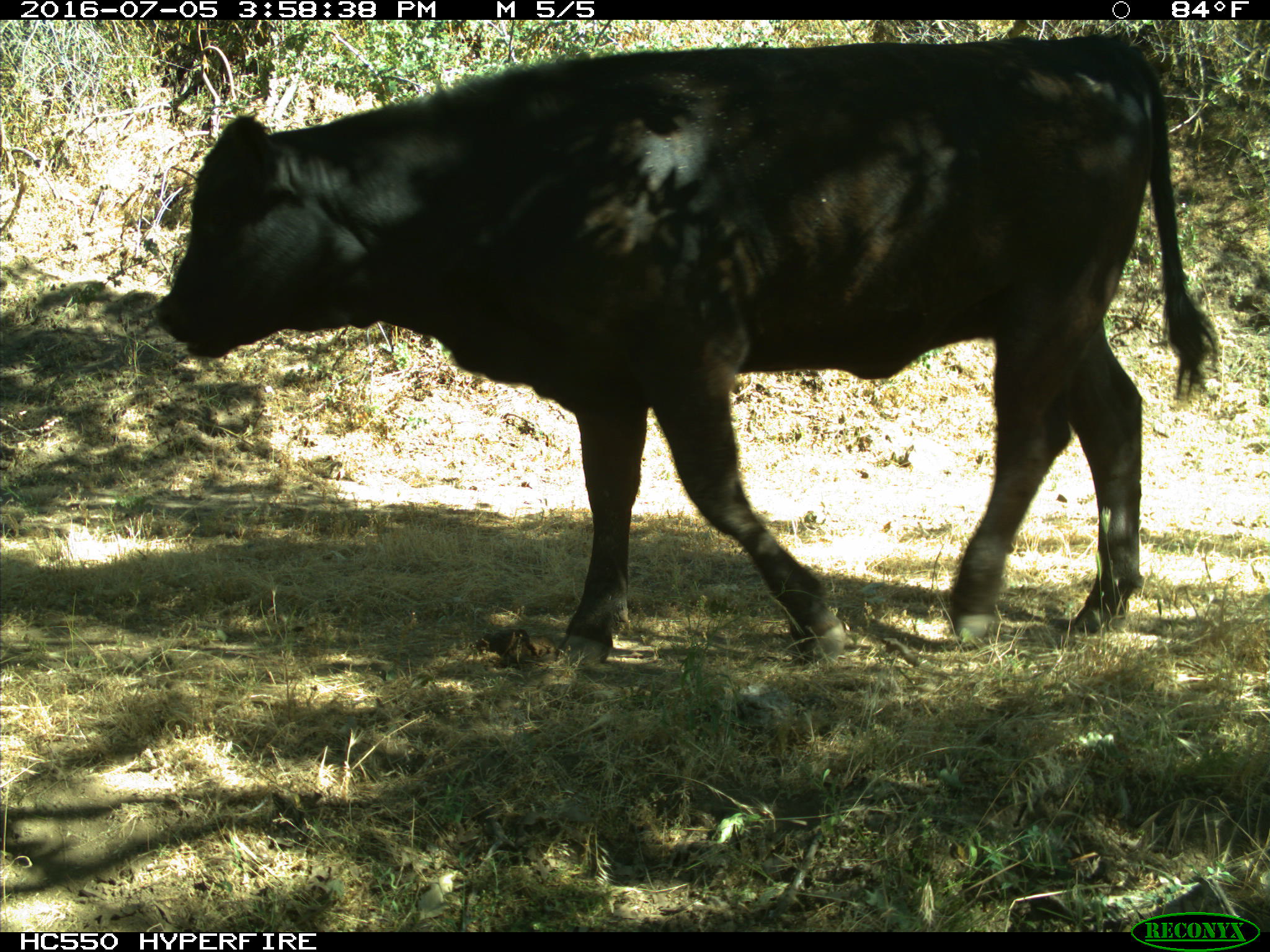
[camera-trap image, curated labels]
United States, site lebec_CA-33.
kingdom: Animalia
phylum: Chordata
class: Mammalia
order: Artiodactyla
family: Bovidae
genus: Bos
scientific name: Bos taurus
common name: domestic cow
Bos taurus (domestic cow).